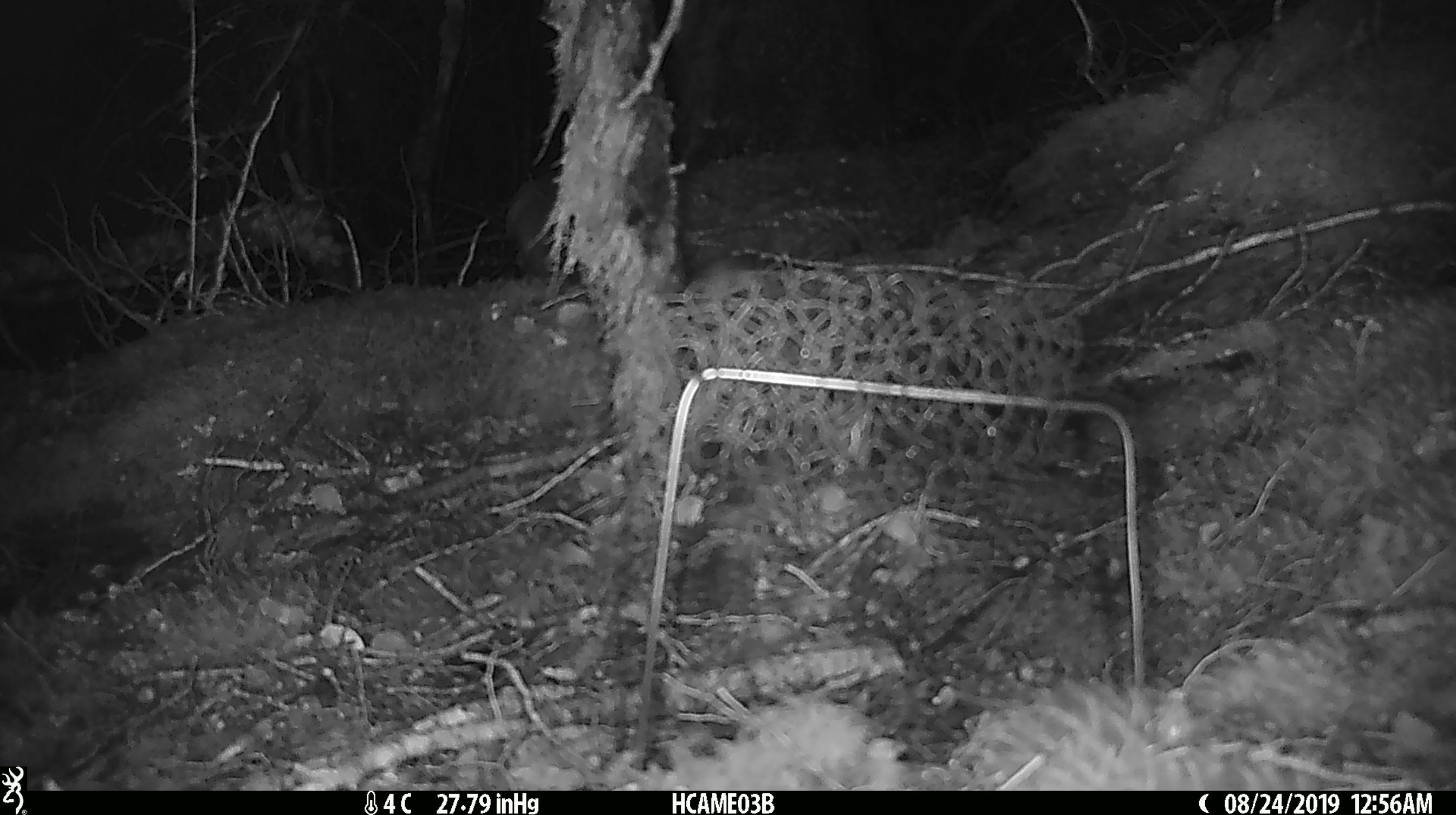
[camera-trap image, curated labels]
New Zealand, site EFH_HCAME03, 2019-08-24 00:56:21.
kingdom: Animalia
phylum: Chordata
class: Mammalia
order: Rodentia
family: Muridae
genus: Mus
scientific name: Mus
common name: mouse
Mouse (Mus).